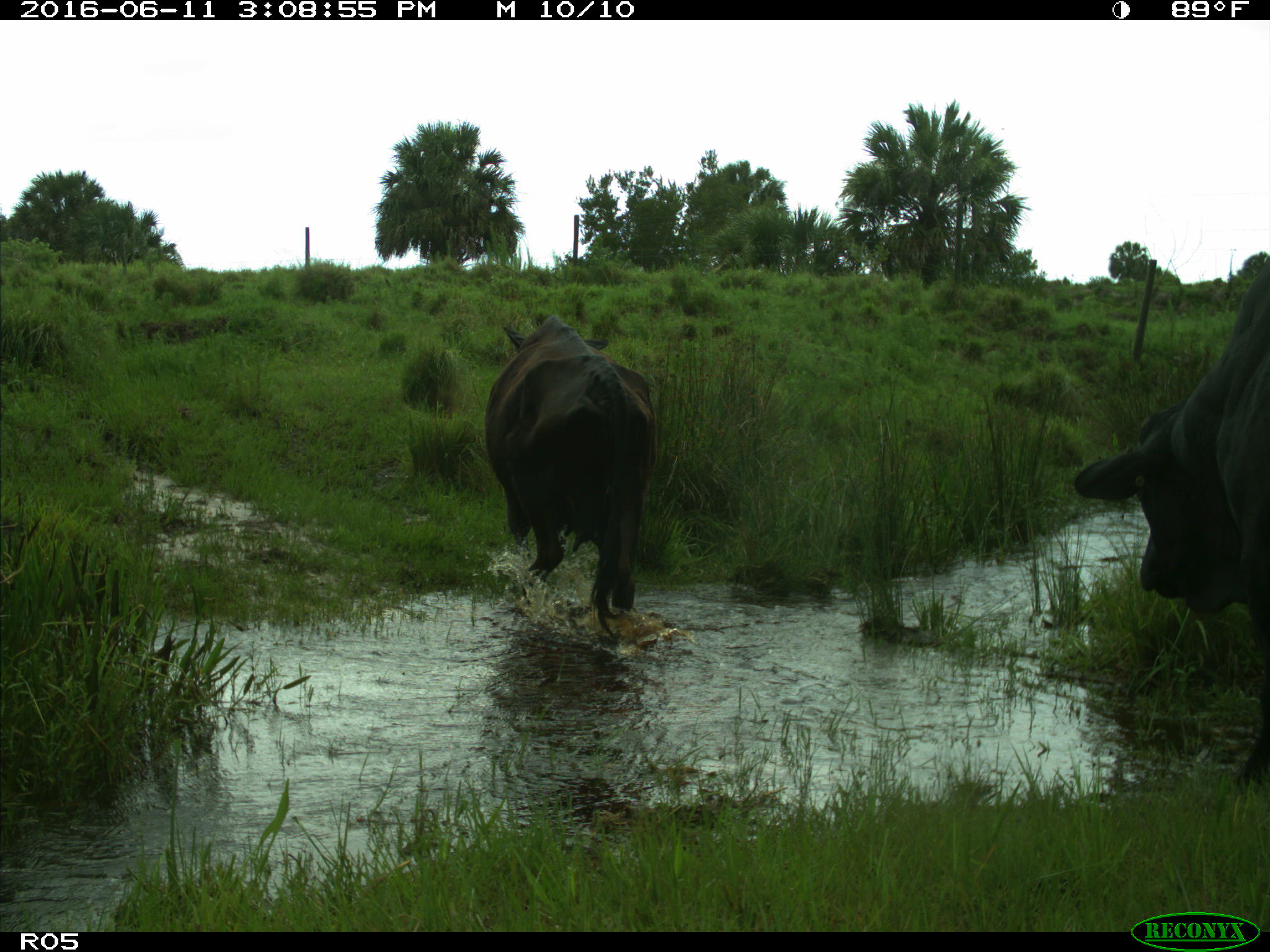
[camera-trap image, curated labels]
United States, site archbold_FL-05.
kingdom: Animalia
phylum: Chordata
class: Mammalia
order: Artiodactyla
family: Bovidae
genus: Bos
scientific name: Bos taurus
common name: domestic cow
Bos taurus (domestic cow).